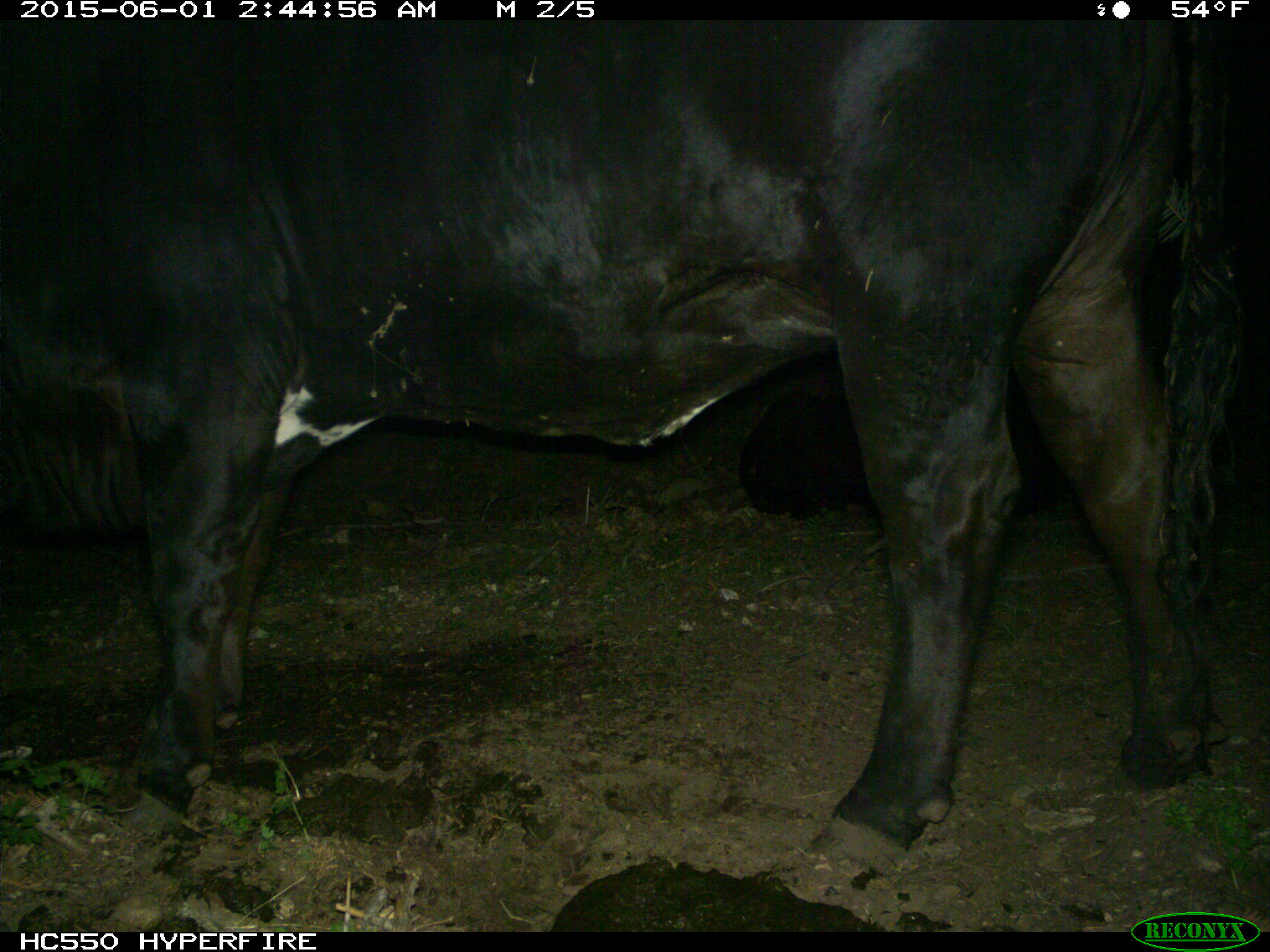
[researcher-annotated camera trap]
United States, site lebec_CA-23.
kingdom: Animalia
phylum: Chordata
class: Mammalia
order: Artiodactyla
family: Bovidae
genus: Bos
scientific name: Bos taurus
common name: domestic cow